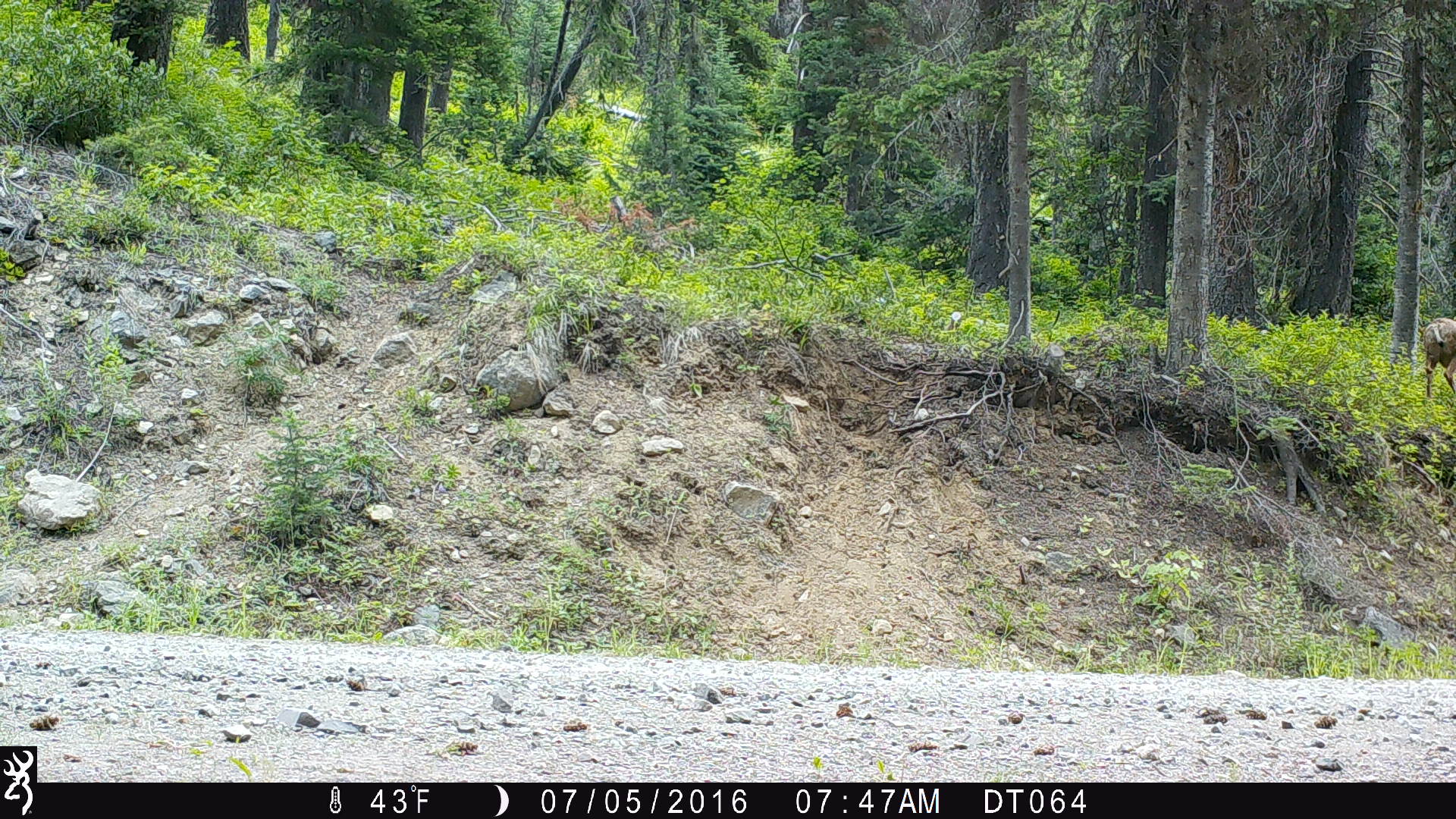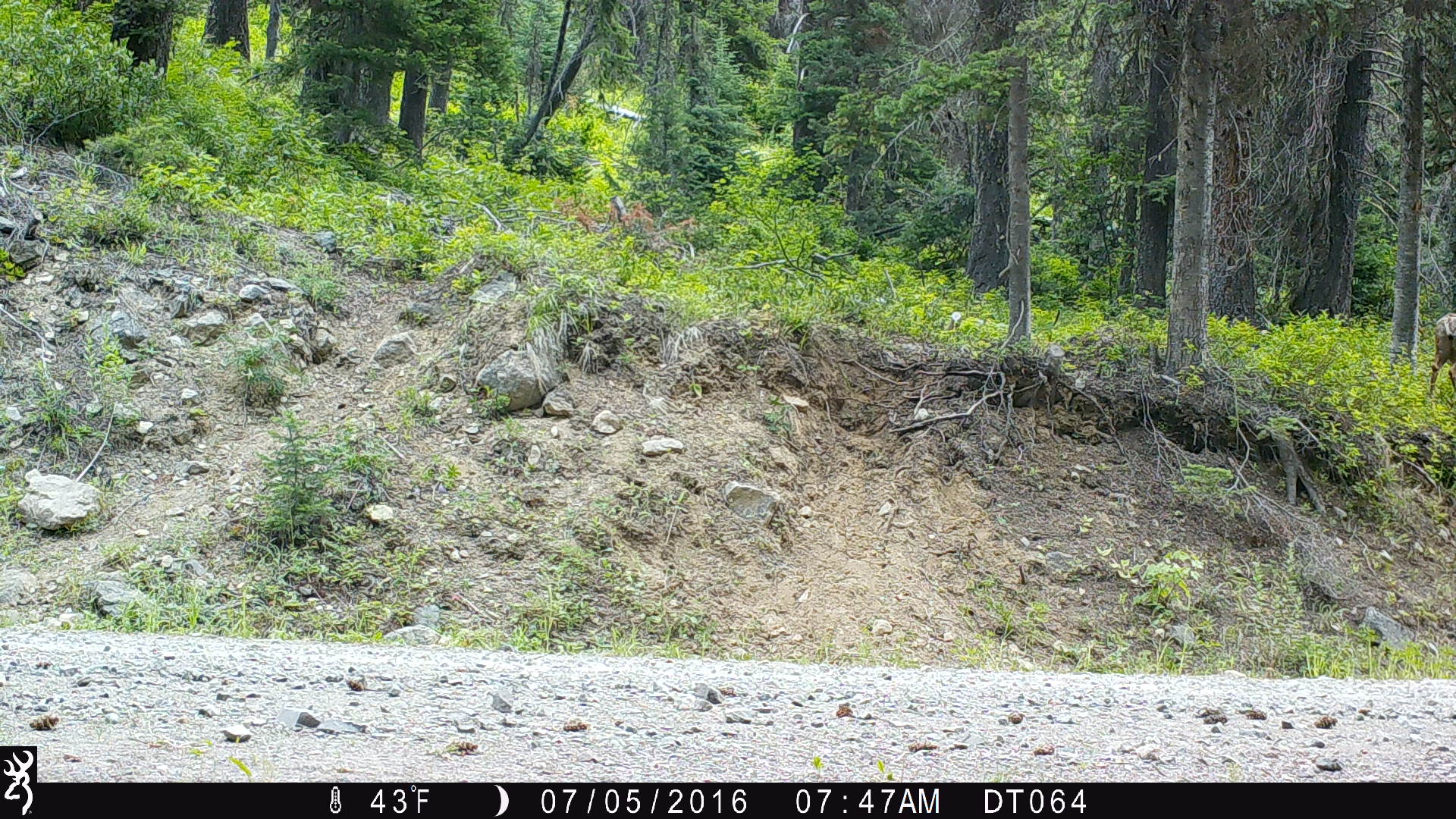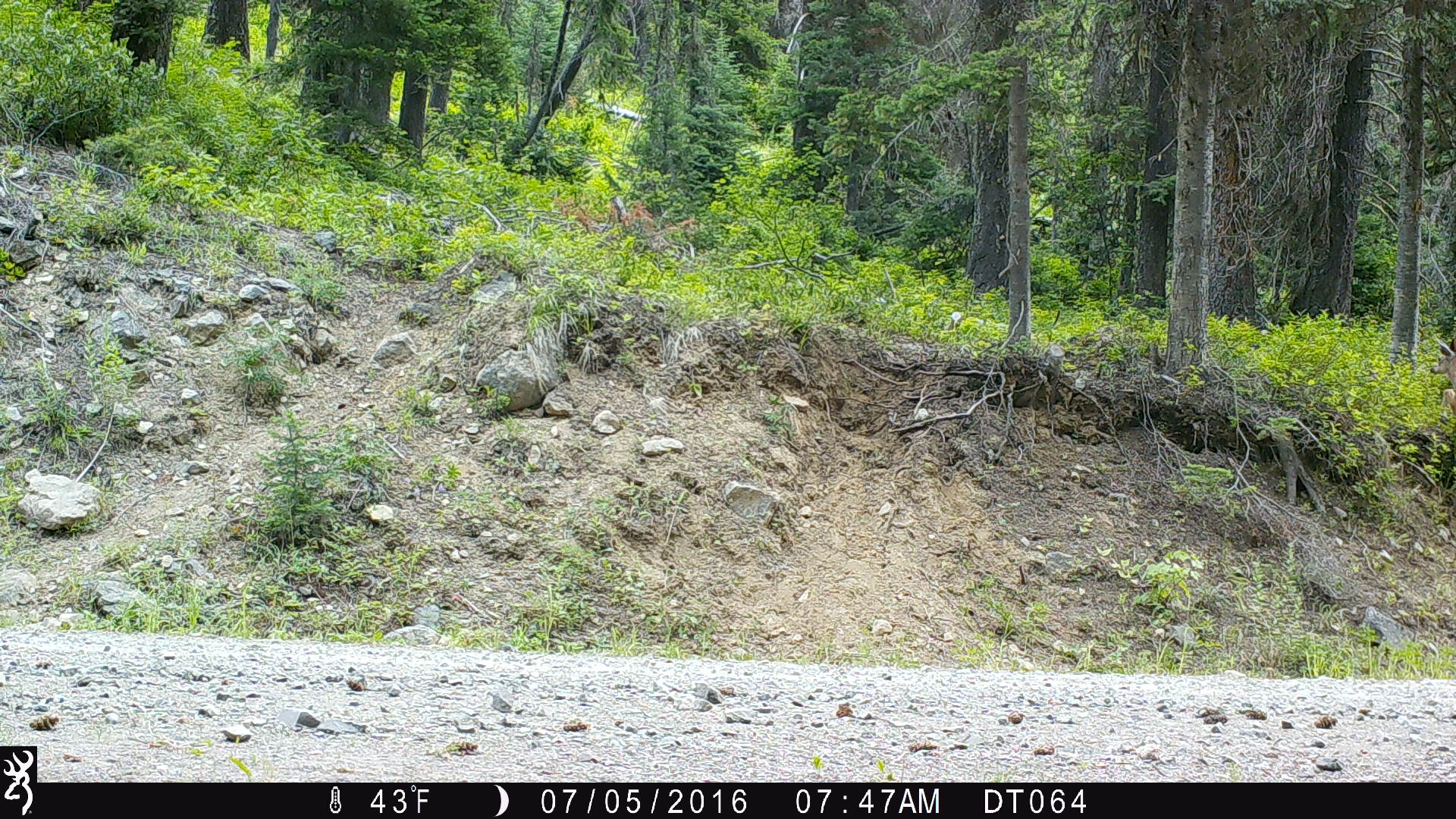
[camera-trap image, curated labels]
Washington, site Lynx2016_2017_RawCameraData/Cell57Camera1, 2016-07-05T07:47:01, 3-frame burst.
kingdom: Animalia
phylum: Chordata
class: Mammalia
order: Artiodactyla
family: Cervidae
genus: Odocoileus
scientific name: Odocoileus hemionus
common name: mule deer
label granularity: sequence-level